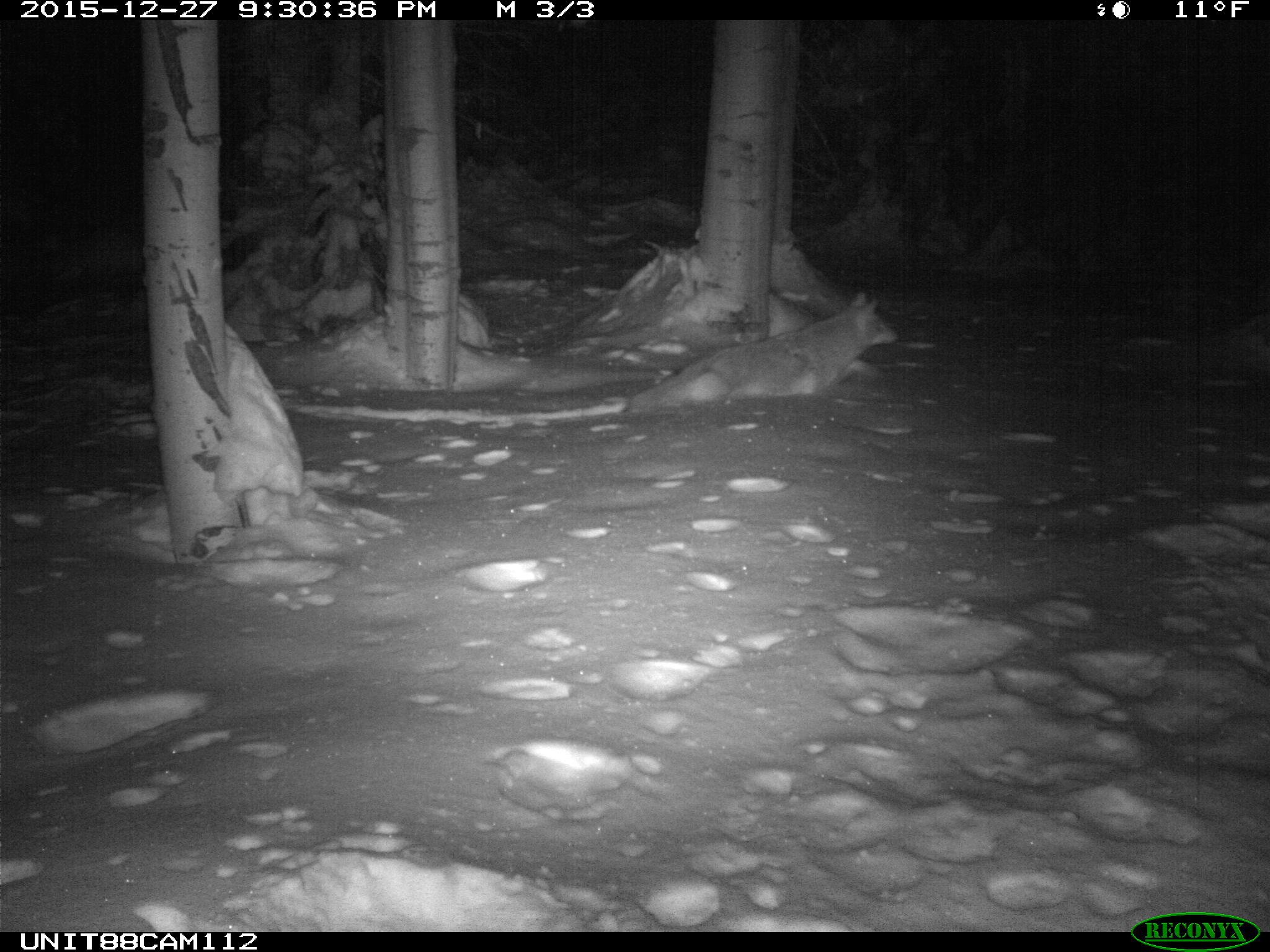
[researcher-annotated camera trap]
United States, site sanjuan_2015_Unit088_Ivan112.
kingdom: Animalia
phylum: Chordata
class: Mammalia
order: Carnivora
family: Canidae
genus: Canis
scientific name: Canis latrans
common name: coyote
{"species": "Canis latrans (coyote)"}